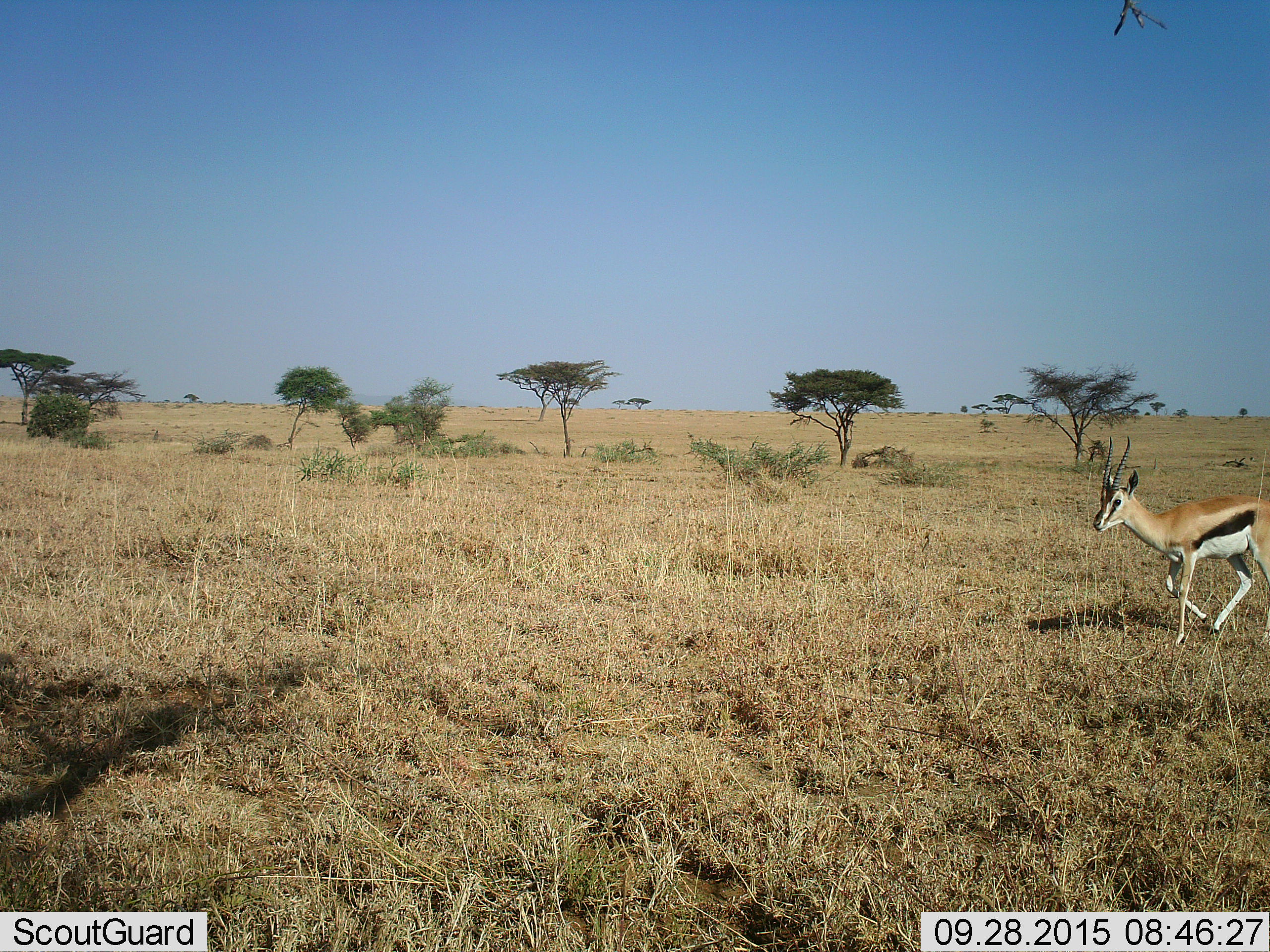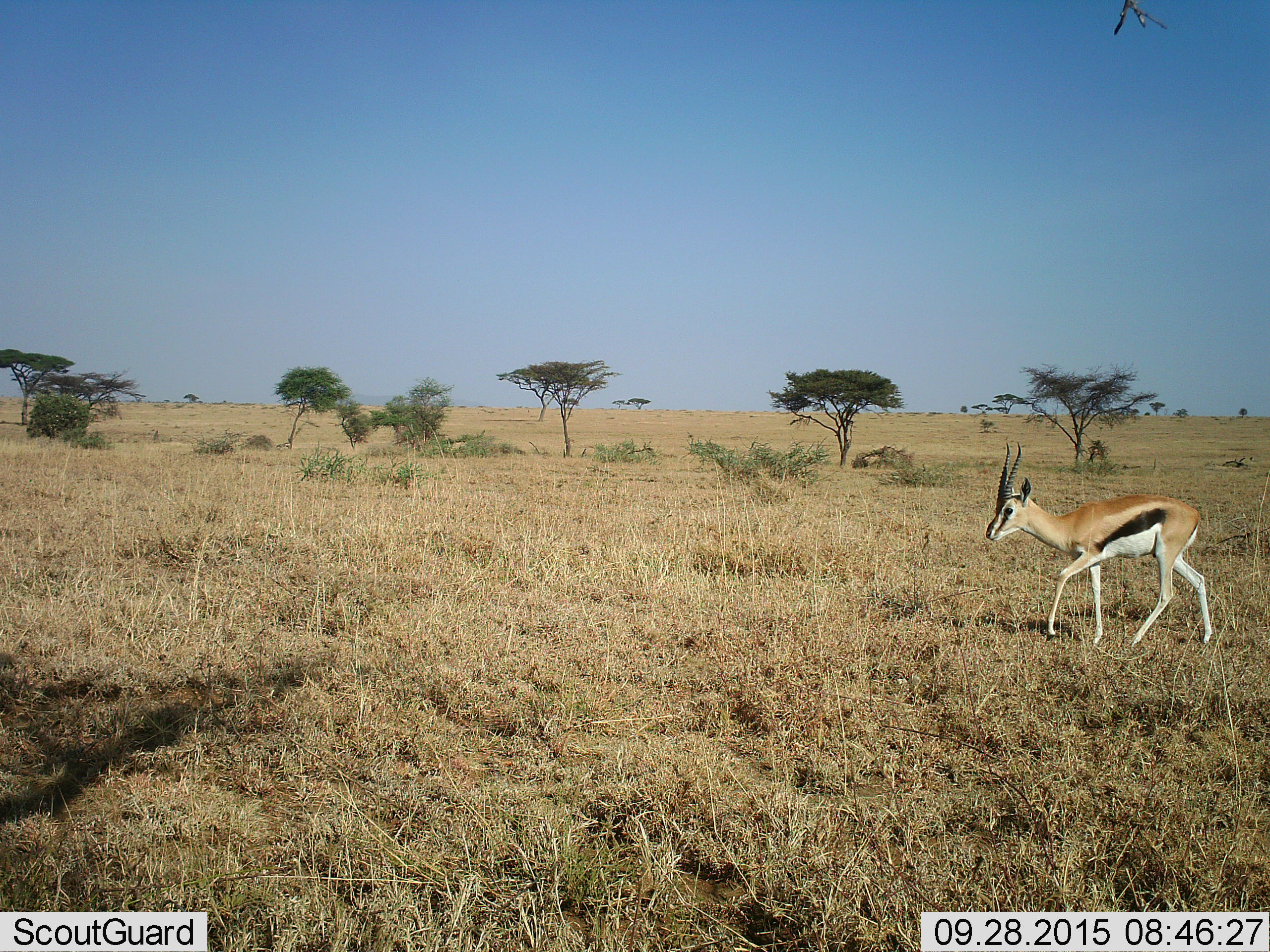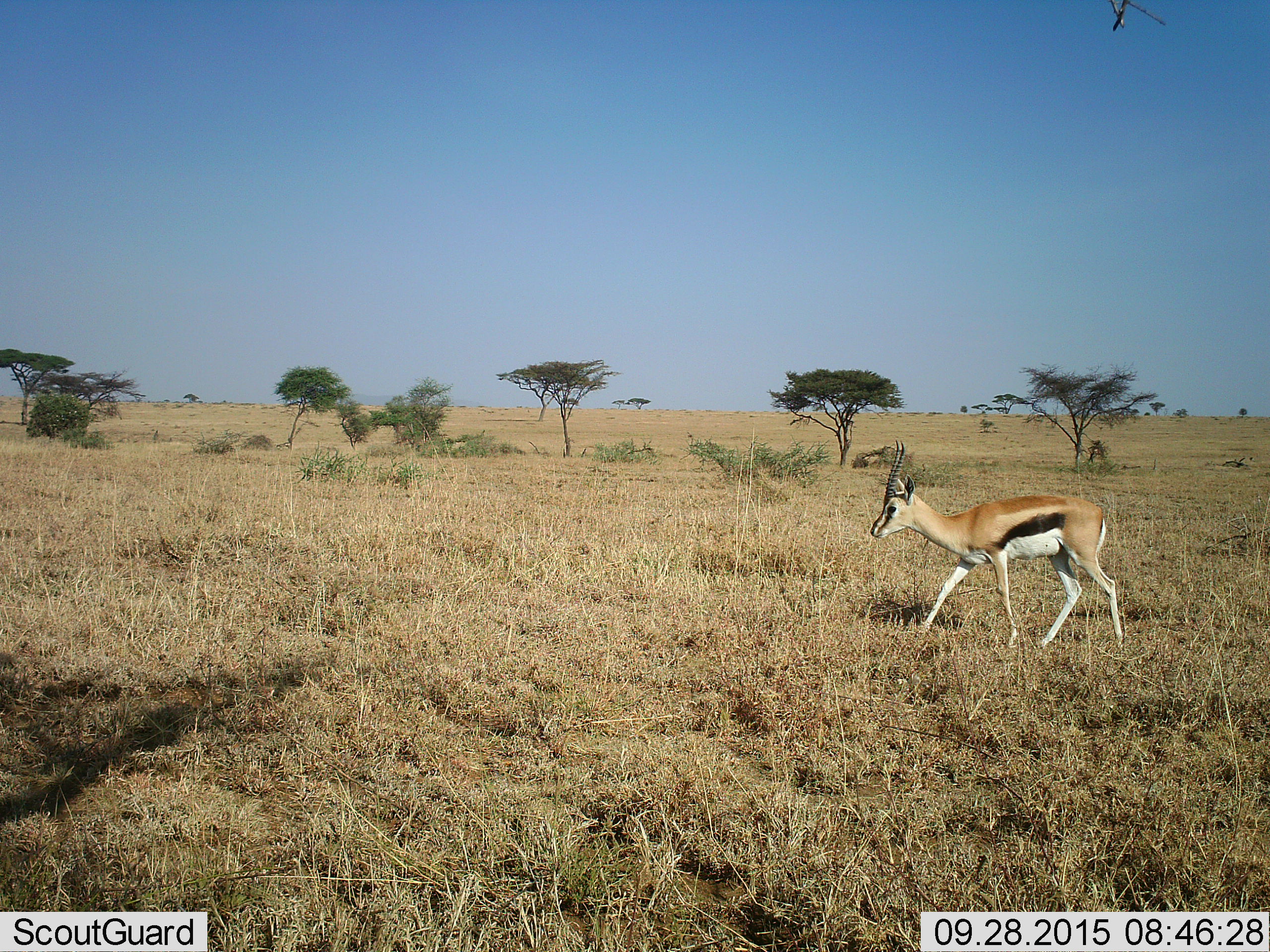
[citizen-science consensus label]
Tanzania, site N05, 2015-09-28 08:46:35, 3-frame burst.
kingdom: Animalia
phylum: Chordata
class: Mammalia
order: Artiodactyla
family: Bovidae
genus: Eudorcas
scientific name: Eudorcas thomsonii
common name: thomson's gazelle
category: gazellethomsons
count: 1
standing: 12%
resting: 0%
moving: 100%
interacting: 0%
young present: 0%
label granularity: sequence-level